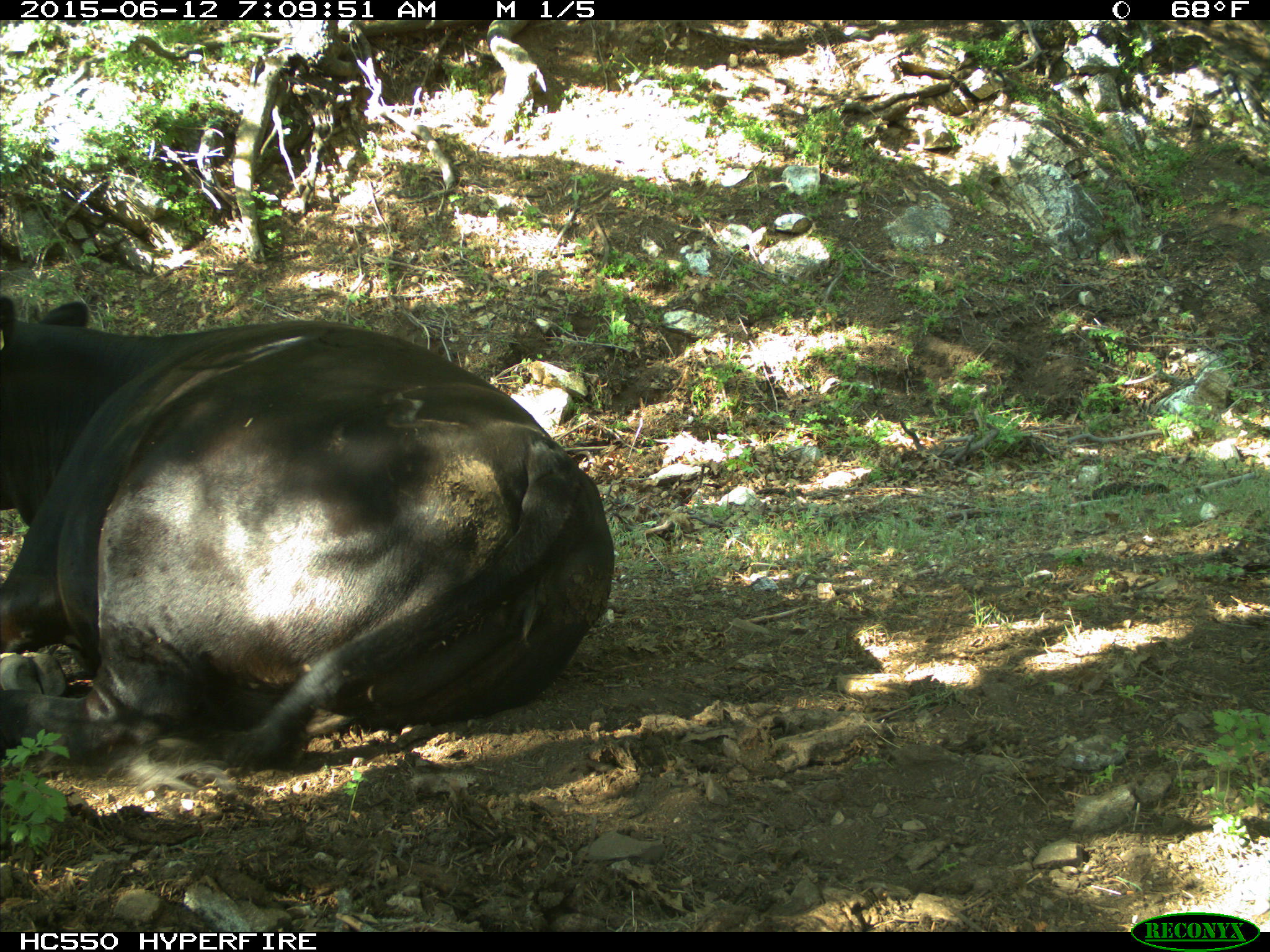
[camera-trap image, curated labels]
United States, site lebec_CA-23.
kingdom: Animalia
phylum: Chordata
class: Mammalia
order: Artiodactyla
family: Bovidae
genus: Bos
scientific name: Bos taurus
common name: domestic cow